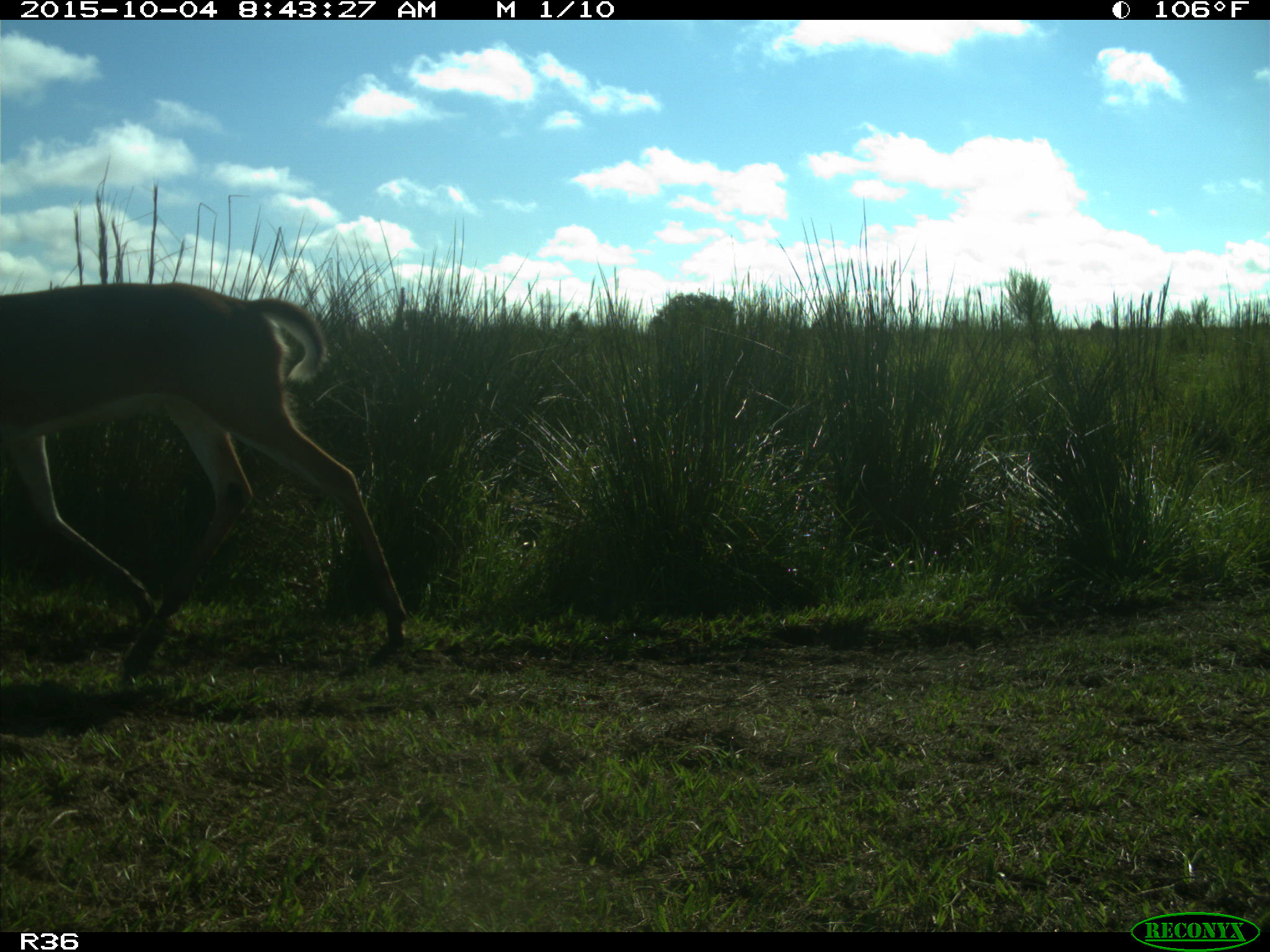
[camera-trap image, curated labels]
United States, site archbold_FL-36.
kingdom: Animalia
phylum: Chordata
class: Mammalia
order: Artiodactyla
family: Cervidae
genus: Odocoileus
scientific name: Odocoileus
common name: deer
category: unidentified deer